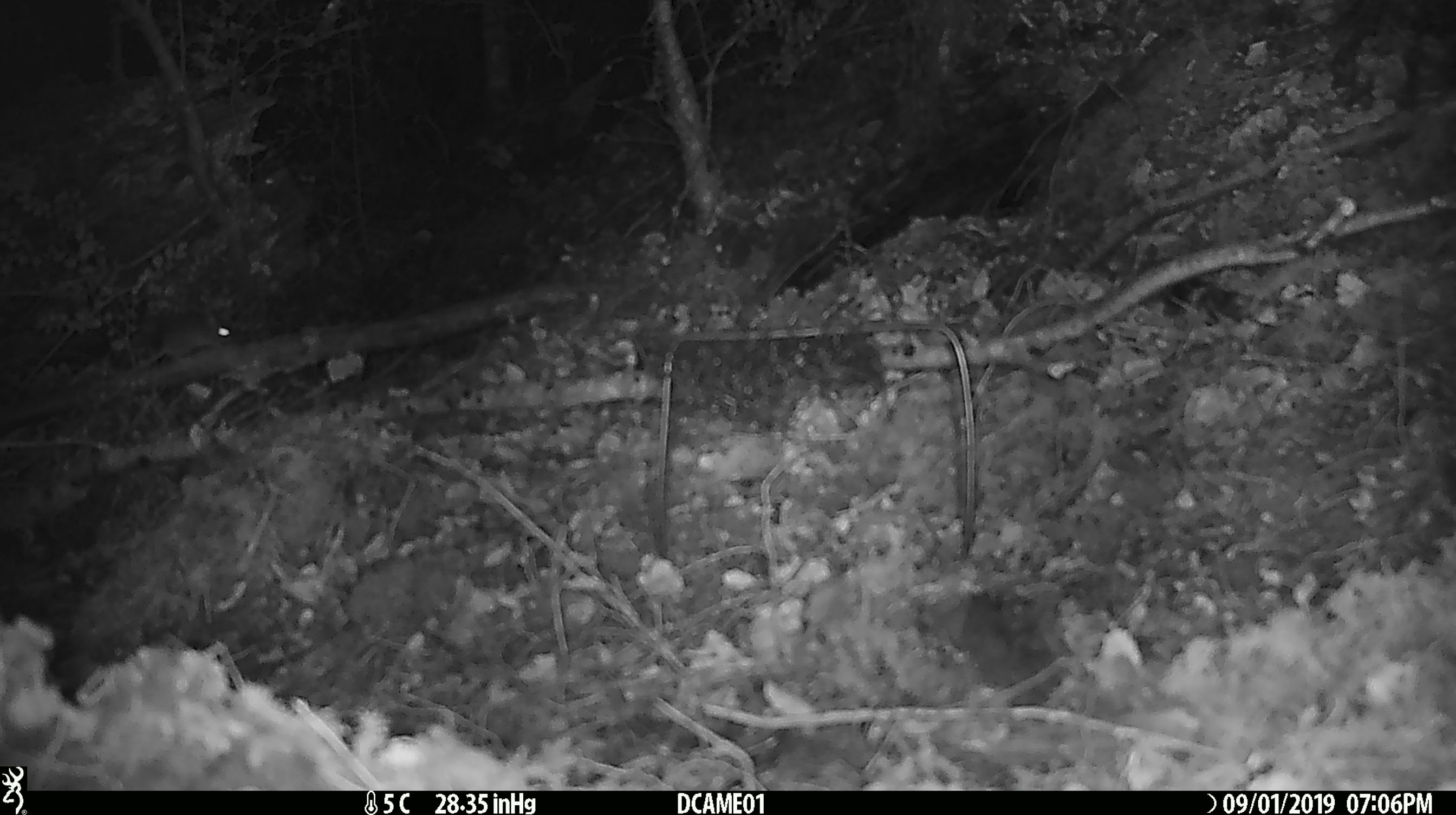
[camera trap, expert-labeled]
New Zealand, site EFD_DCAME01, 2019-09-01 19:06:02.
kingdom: Animalia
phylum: Chordata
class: Mammalia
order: Rodentia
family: Muridae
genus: Rattus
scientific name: Rattus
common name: rat